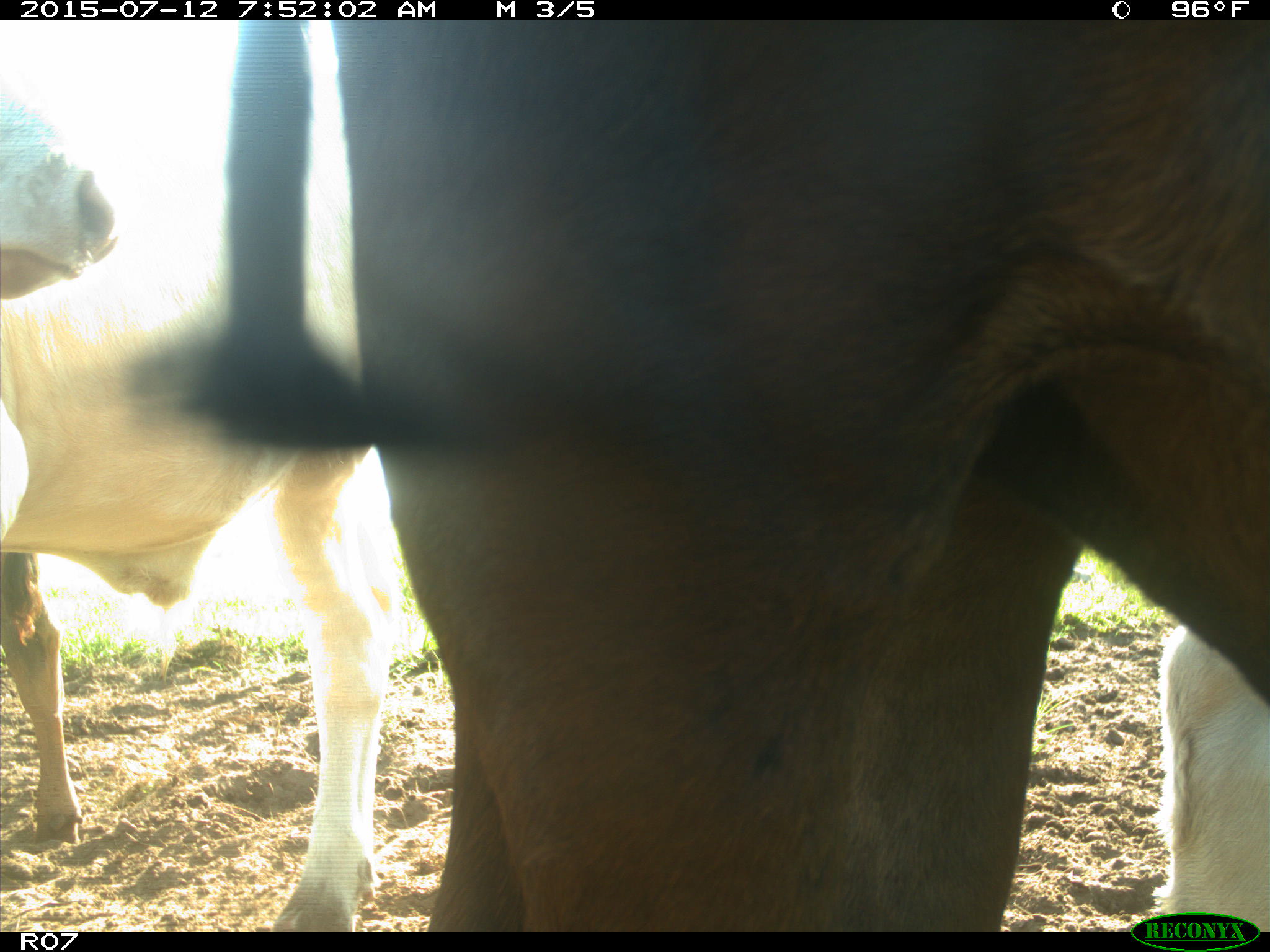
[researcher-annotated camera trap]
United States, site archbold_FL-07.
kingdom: Animalia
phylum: Chordata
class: Mammalia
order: Artiodactyla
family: Bovidae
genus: Bos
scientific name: Bos taurus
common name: domestic cow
Bos taurus (domestic cow).